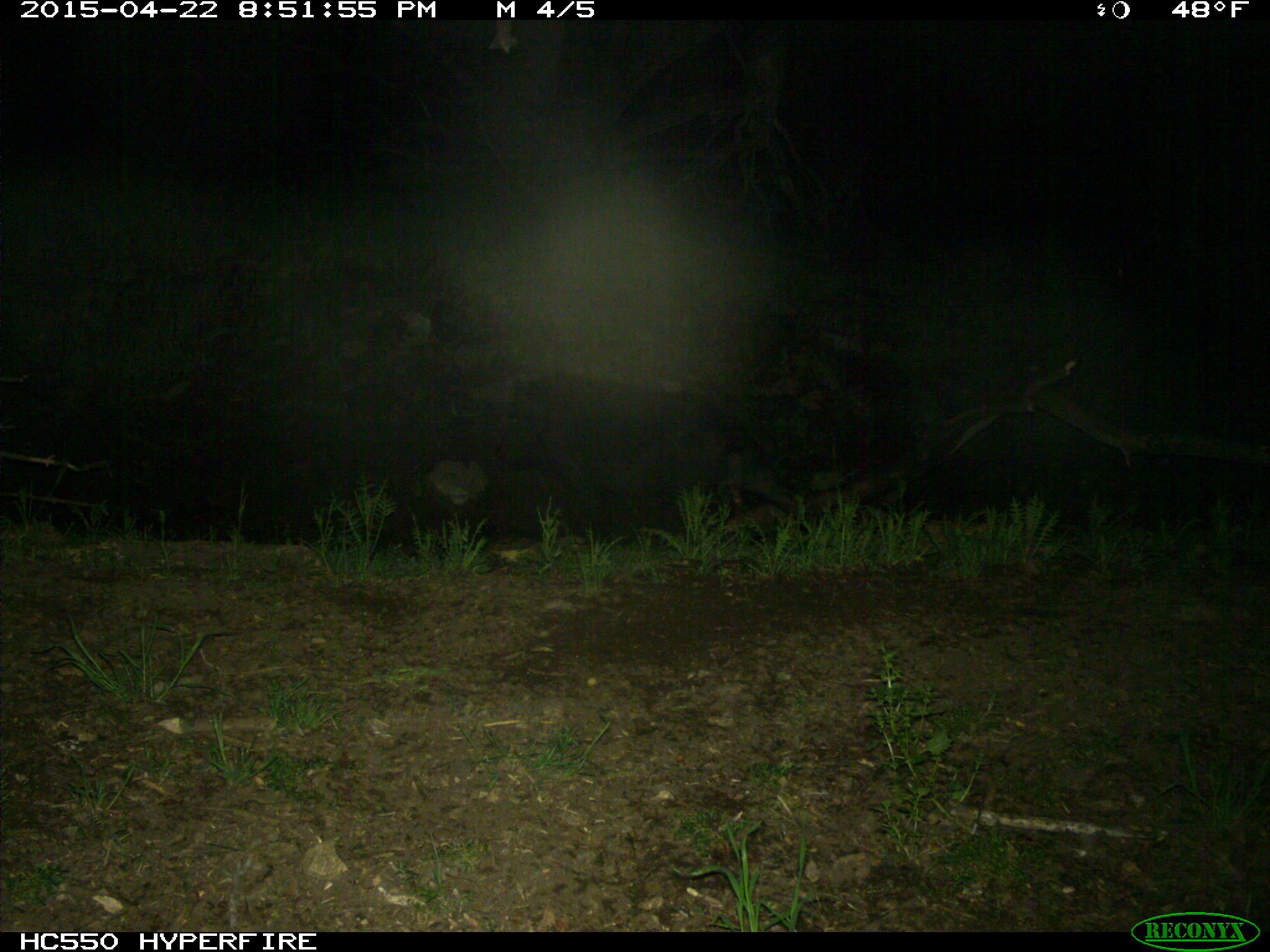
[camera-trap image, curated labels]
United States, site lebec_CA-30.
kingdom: Animalia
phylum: Chordata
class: Mammalia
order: Artiodactyla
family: Suidae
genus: Sus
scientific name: Sus scrofa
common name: wild boar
Sus scrofa (wild boar).